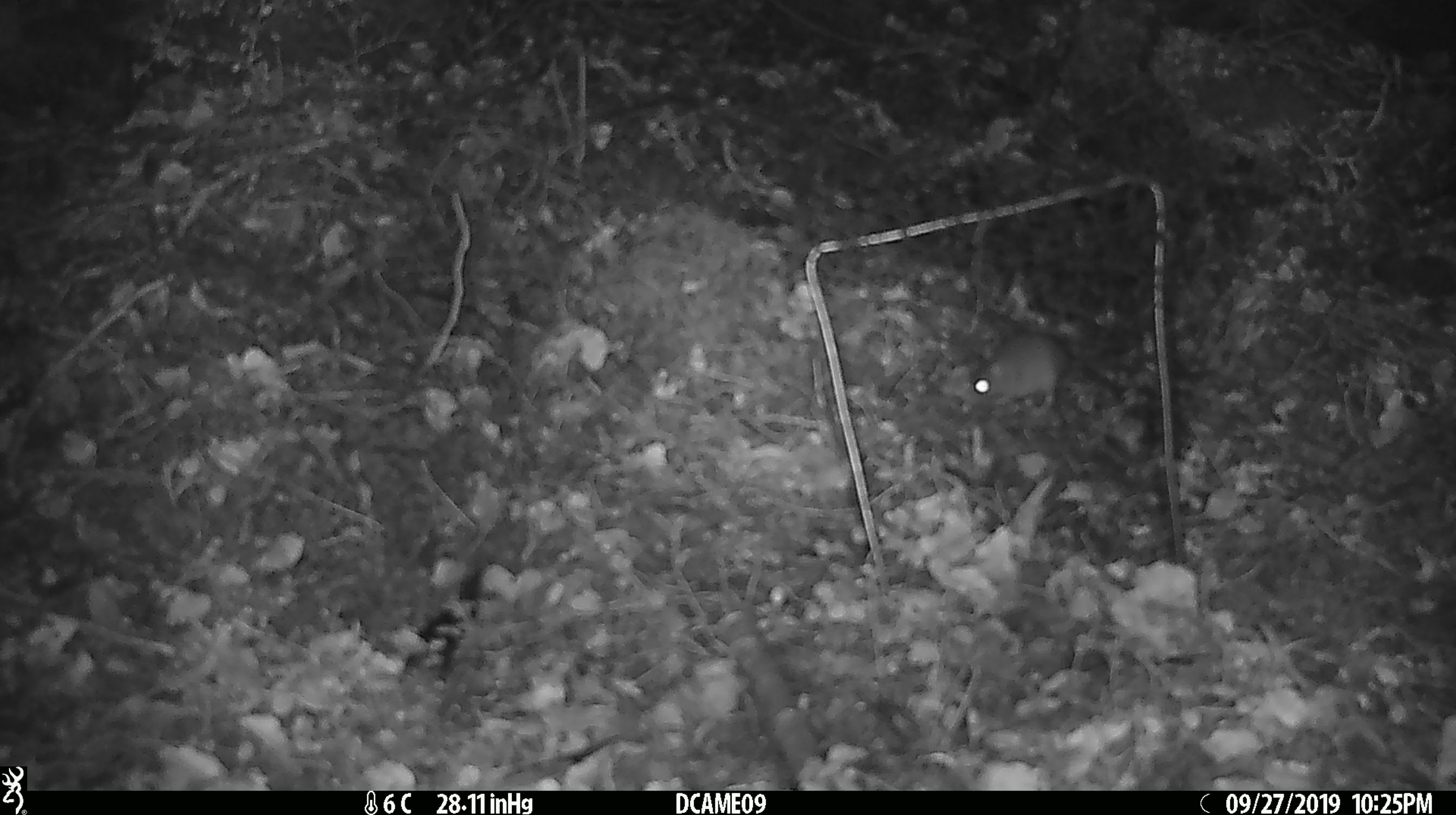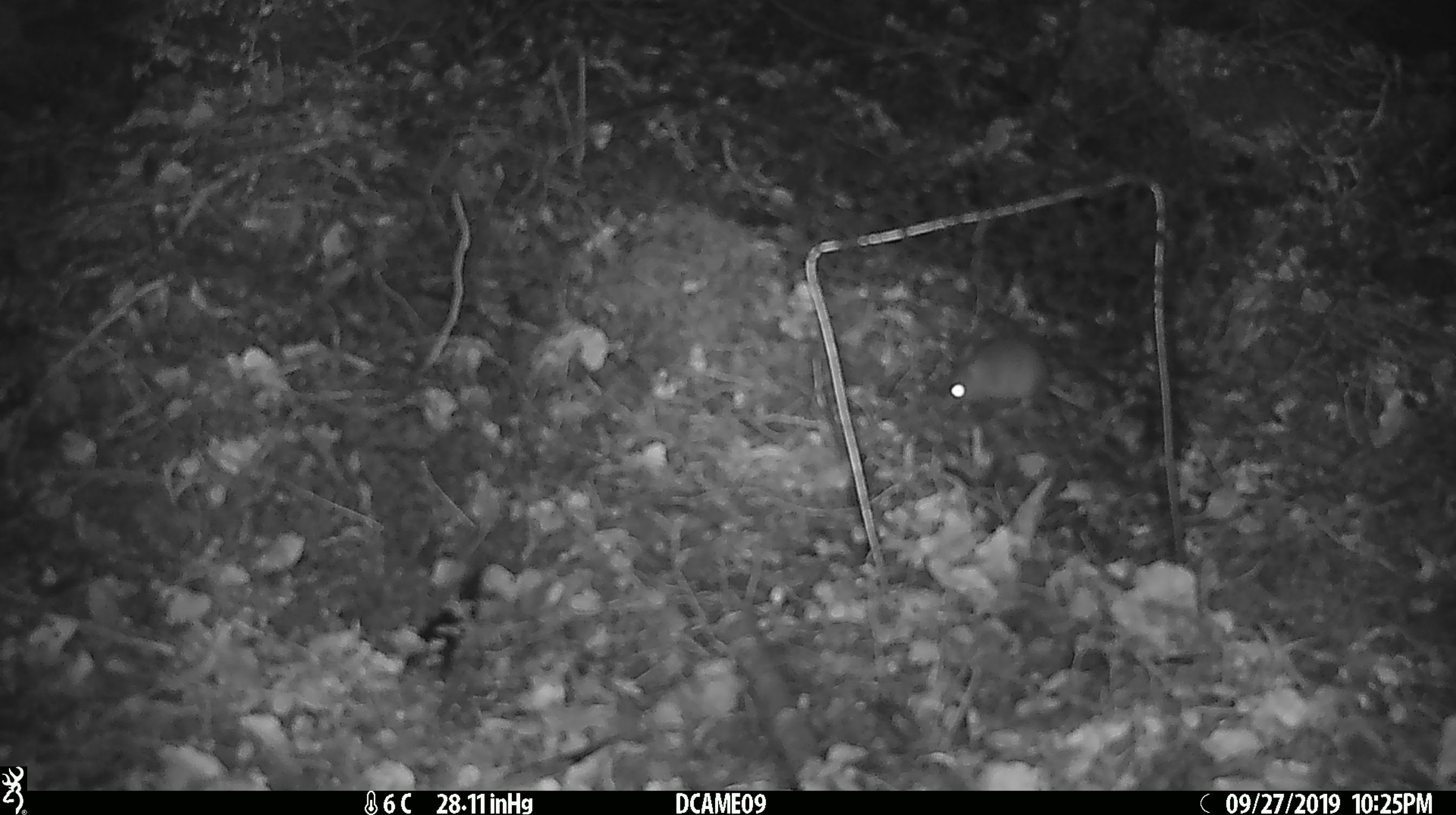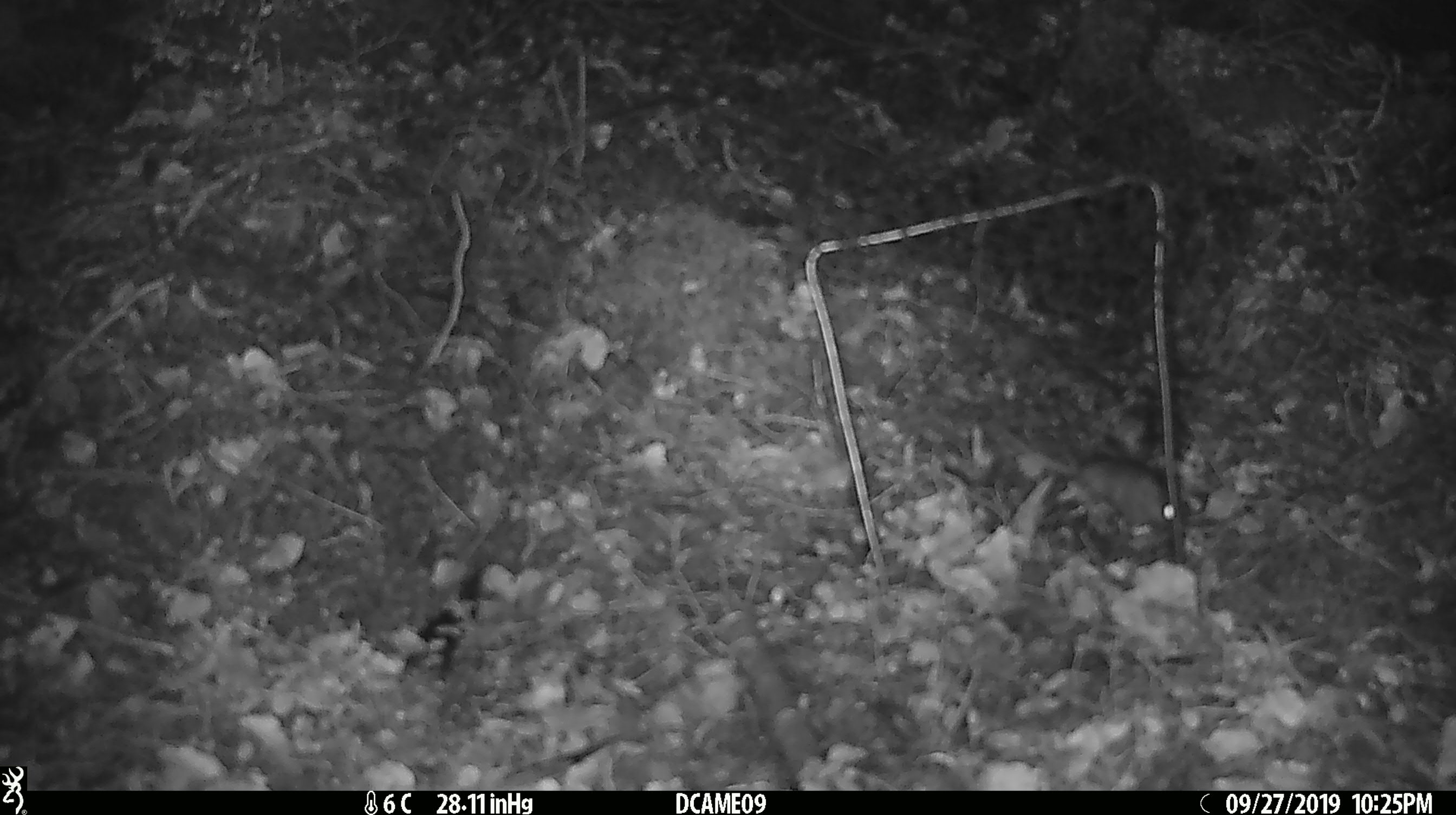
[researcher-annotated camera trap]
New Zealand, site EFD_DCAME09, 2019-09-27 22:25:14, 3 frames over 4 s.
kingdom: Animalia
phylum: Chordata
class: Mammalia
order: Rodentia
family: Muridae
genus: Mus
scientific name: Mus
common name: mouse